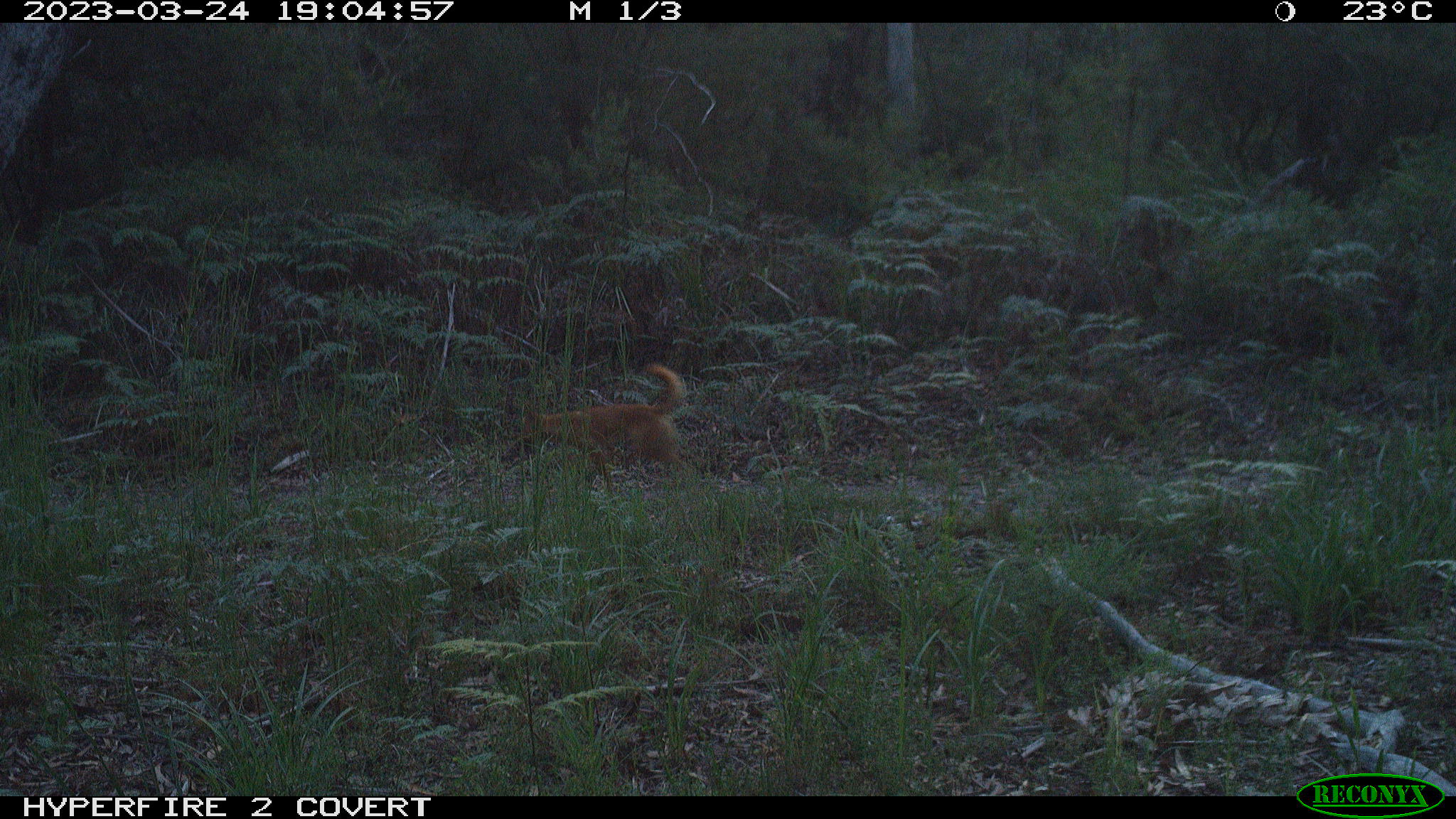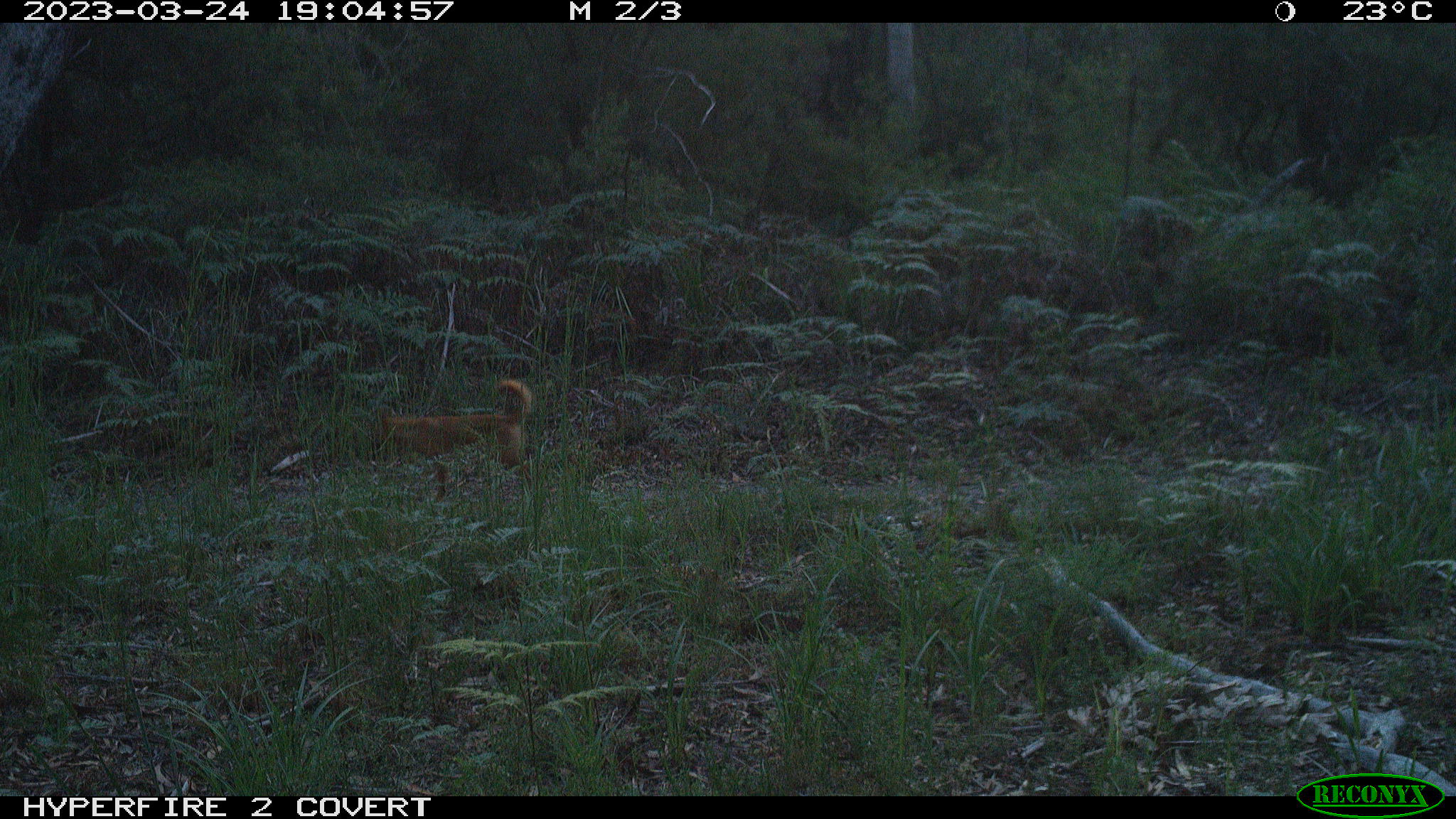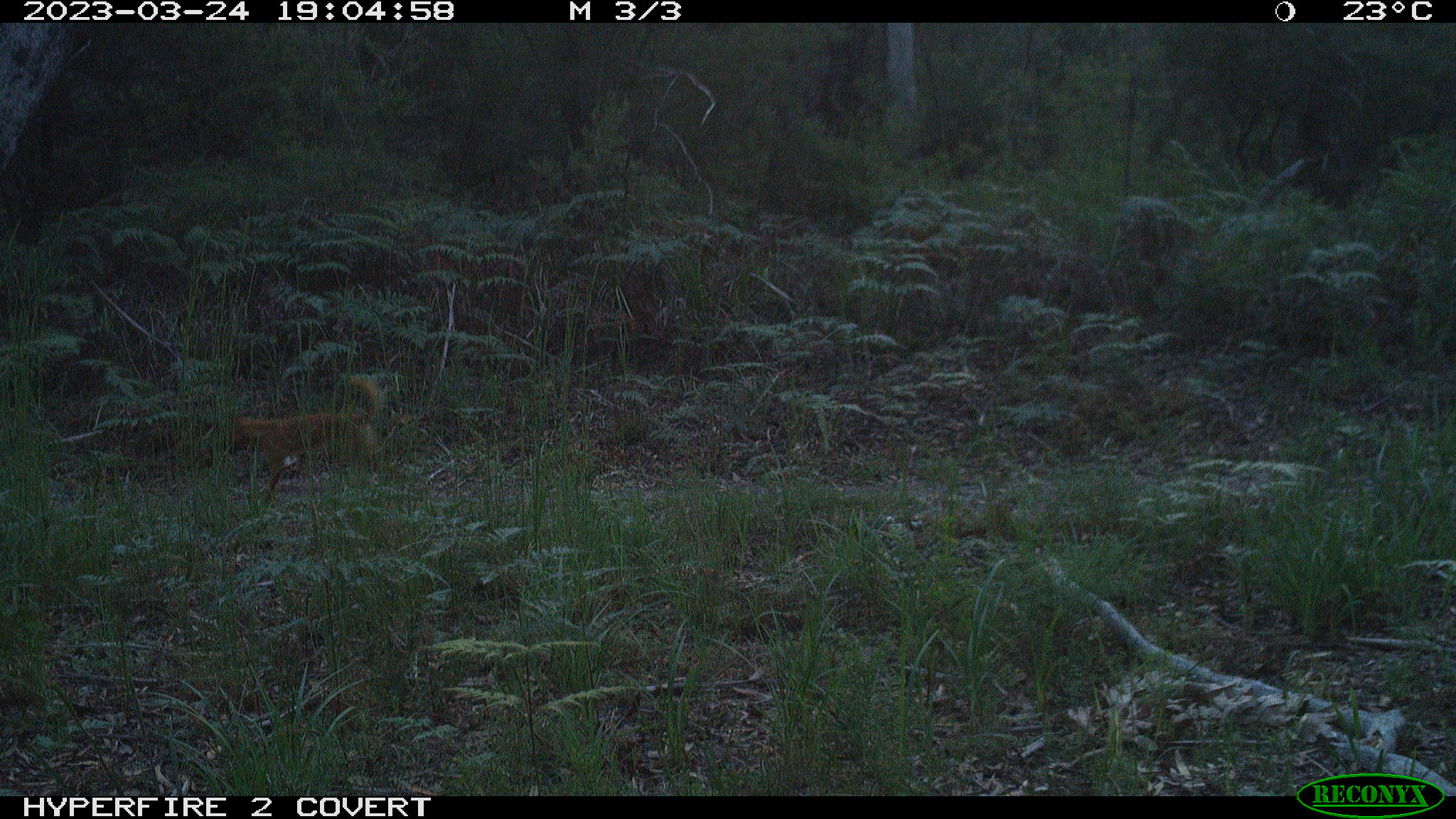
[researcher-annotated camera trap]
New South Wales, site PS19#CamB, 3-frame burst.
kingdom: Animalia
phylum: Chordata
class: Mammalia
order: Carnivora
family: Canidae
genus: Canis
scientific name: Canis familiaris dingo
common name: dingo